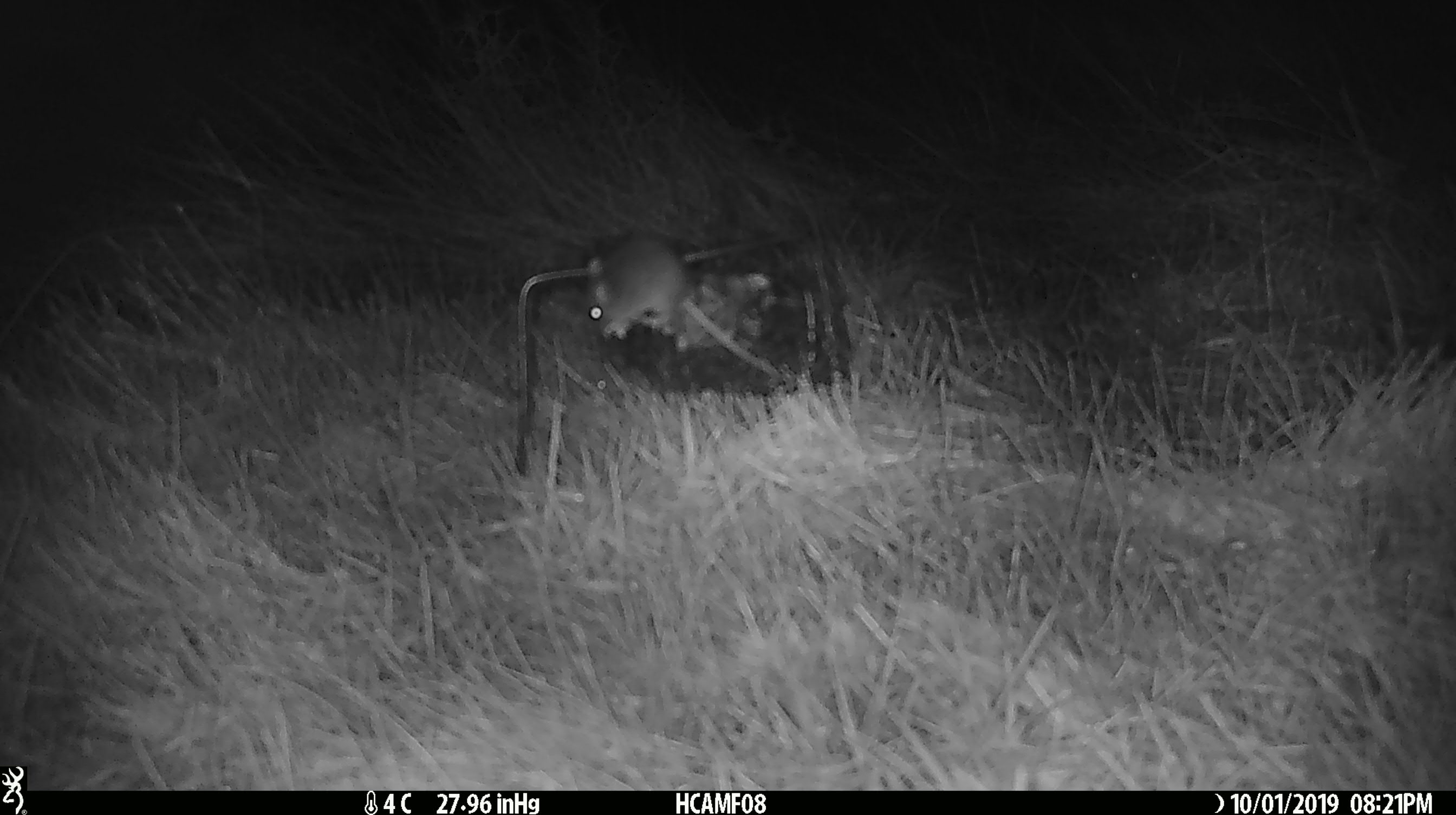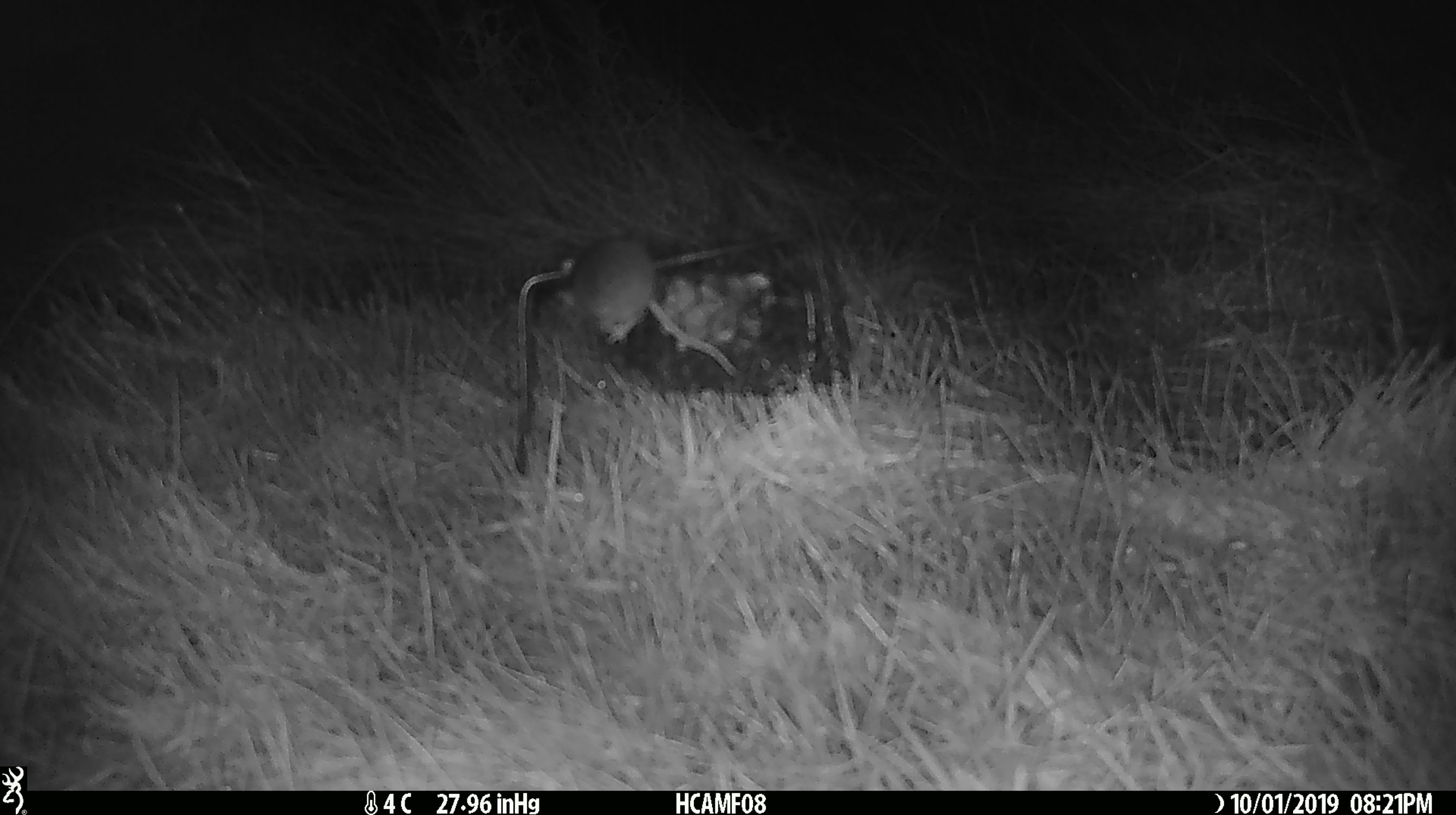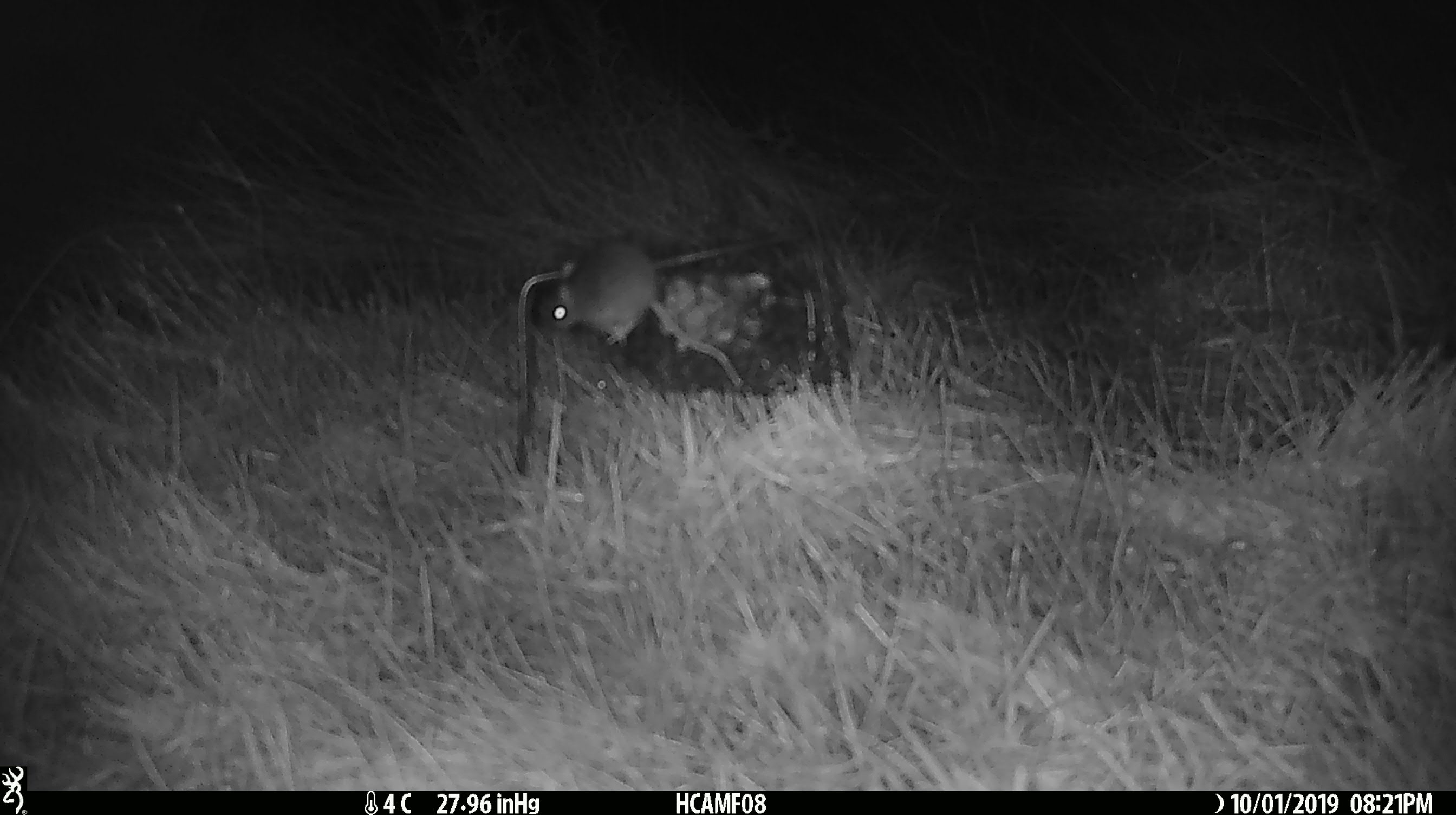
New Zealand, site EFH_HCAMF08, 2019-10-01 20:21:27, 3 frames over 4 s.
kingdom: Animalia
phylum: Chordata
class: Mammalia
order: Rodentia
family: Muridae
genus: Mus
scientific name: Mus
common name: mouse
Mouse (Mus).